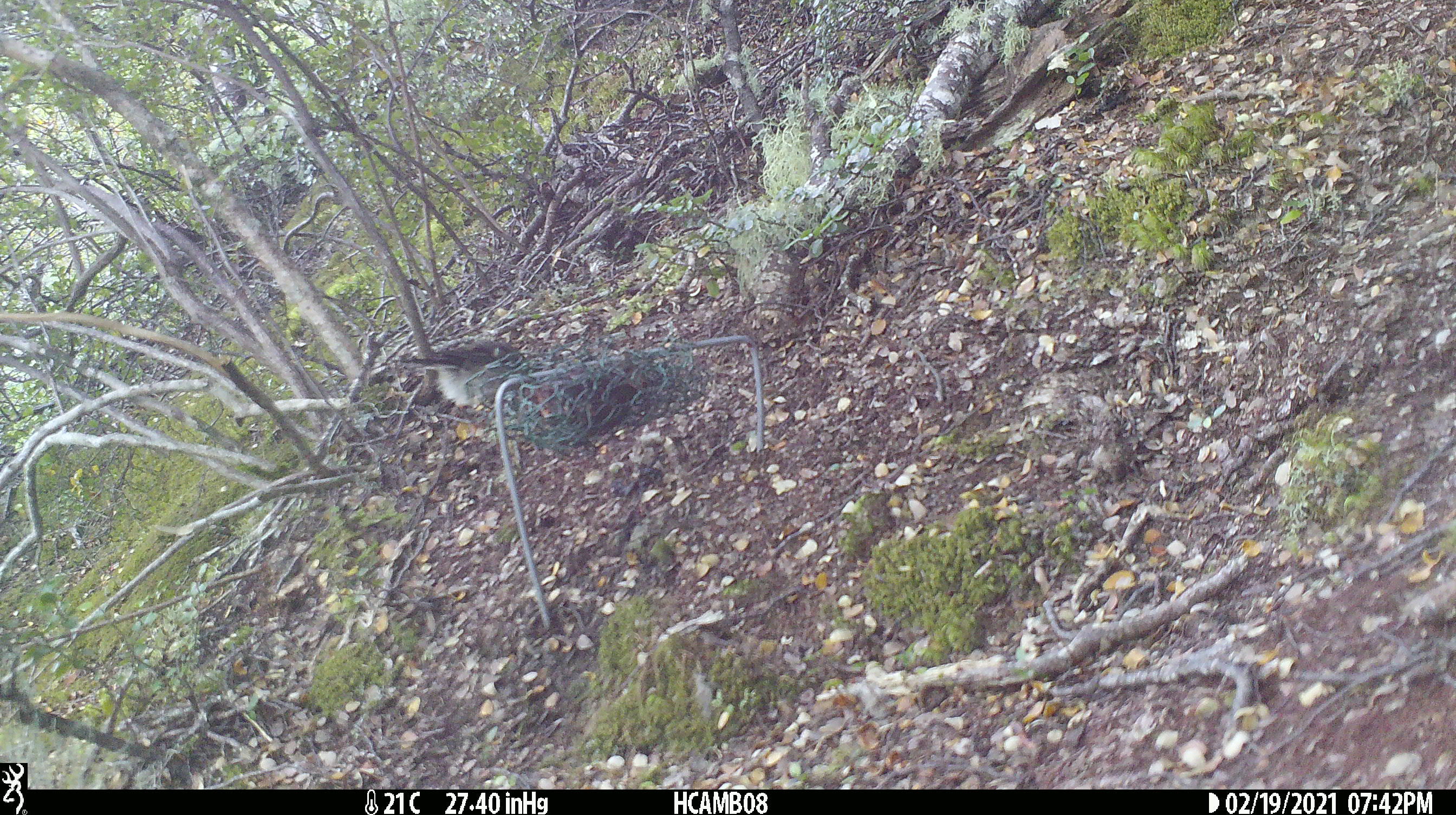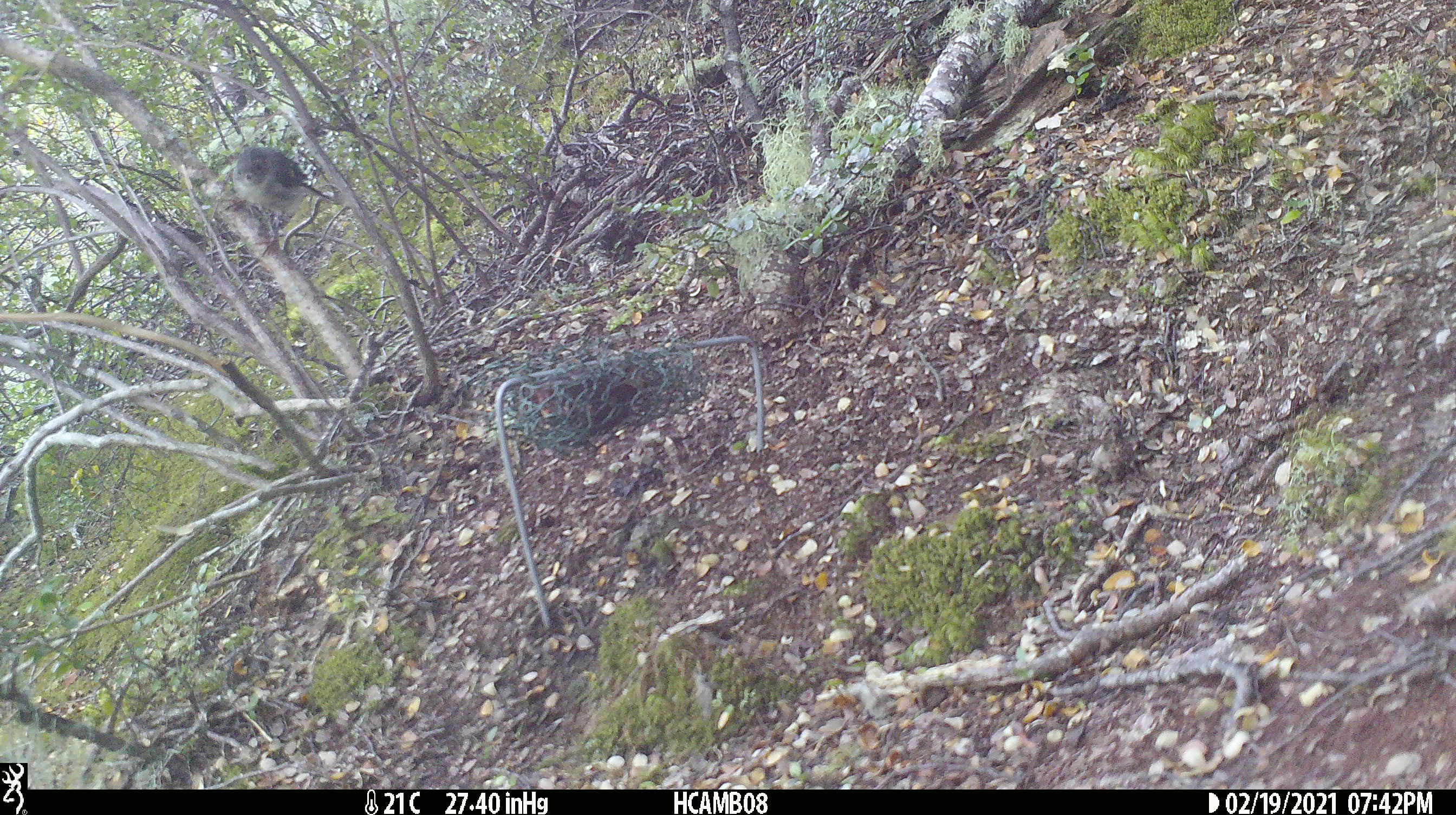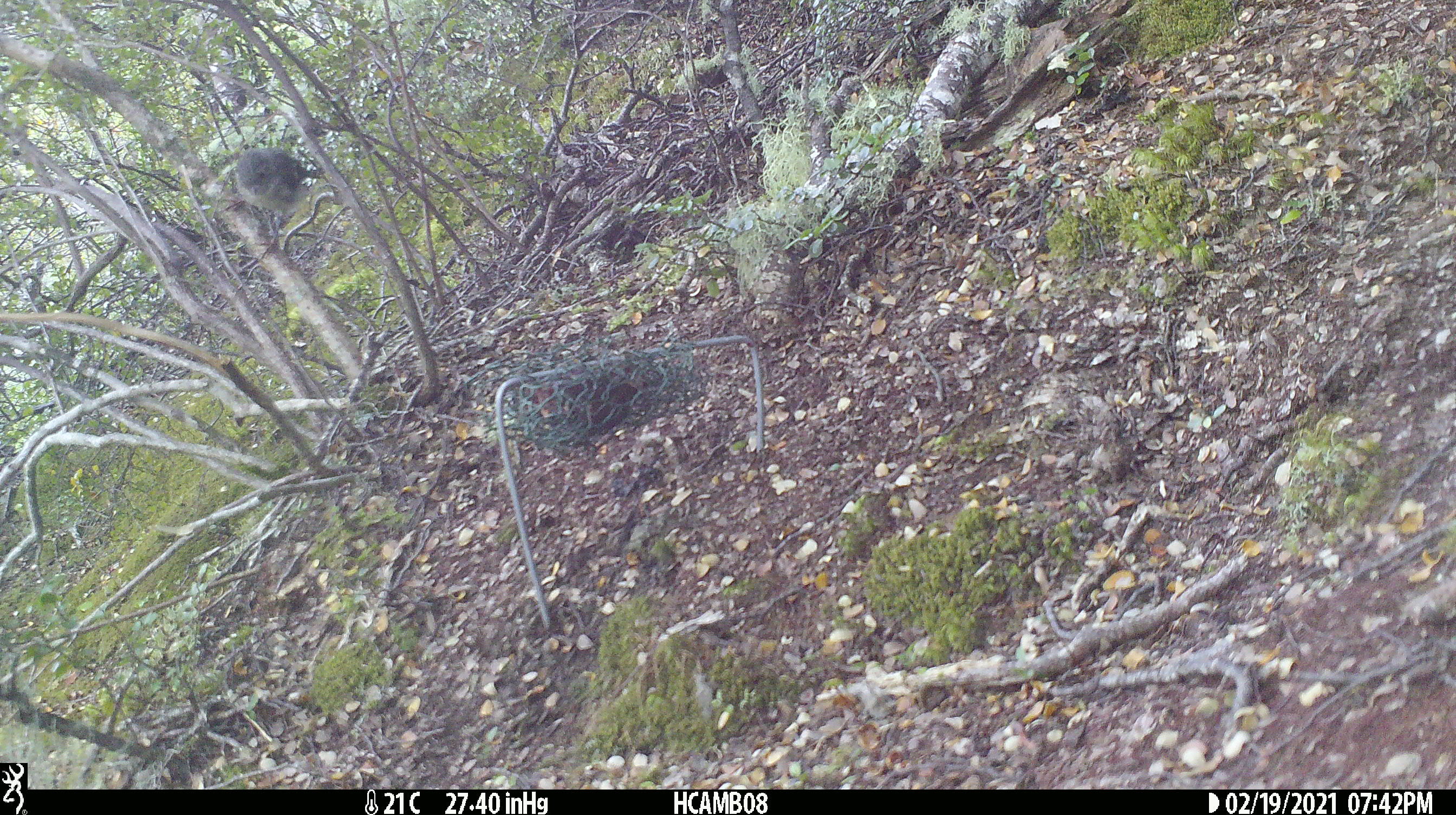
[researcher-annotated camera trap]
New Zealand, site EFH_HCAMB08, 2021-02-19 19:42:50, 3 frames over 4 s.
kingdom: Animalia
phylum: Chordata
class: Aves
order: Passeriformes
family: Petroicidae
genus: Petroica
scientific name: Petroica macrocephala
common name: tomtit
Tomtit (Petroica macrocephala).